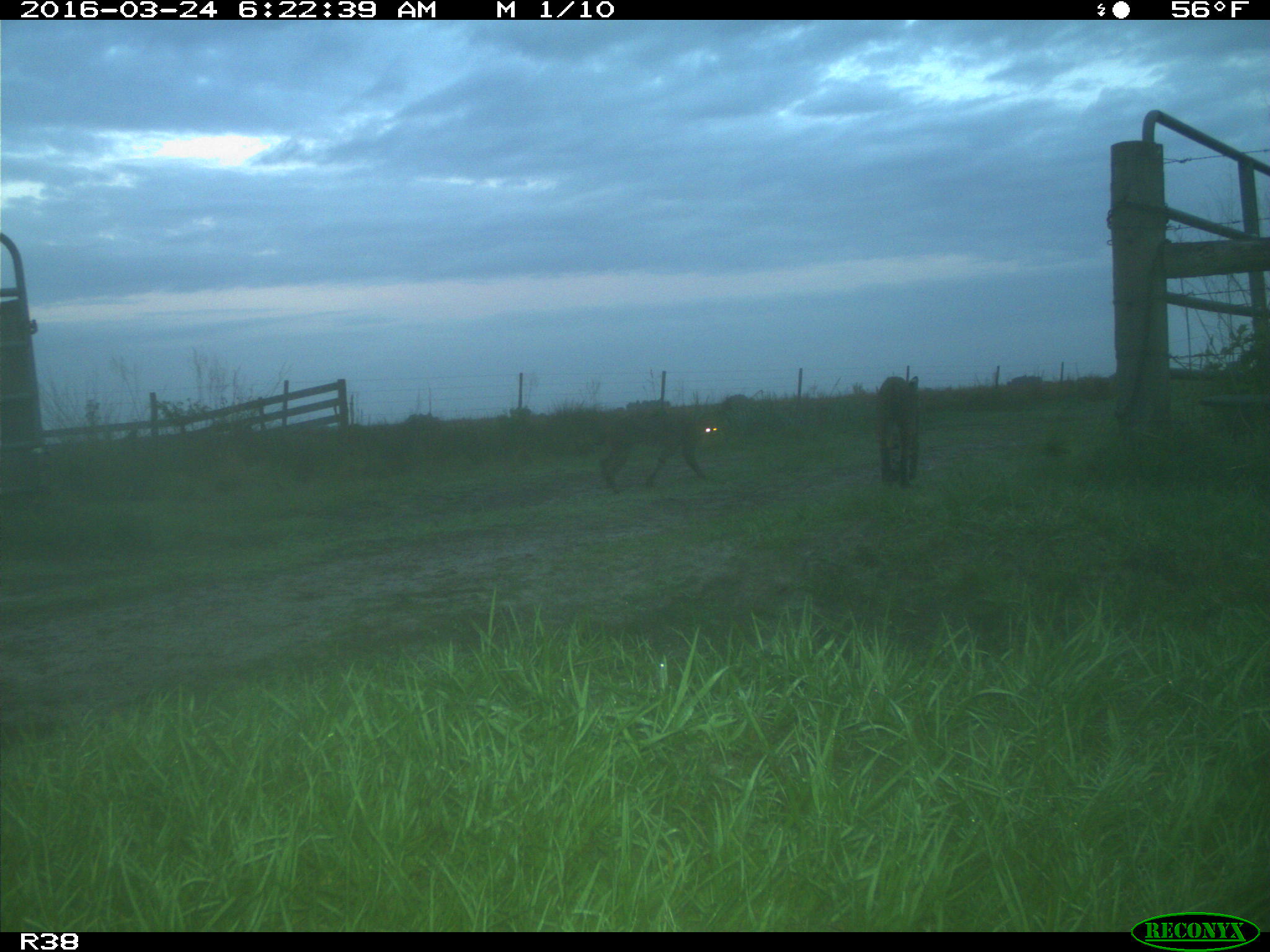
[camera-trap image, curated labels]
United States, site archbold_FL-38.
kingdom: Animalia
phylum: Chordata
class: Mammalia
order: Carnivora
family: Felidae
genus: Lynx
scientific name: Lynx rufus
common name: bobcat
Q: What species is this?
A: Lynx rufus (bobcat).